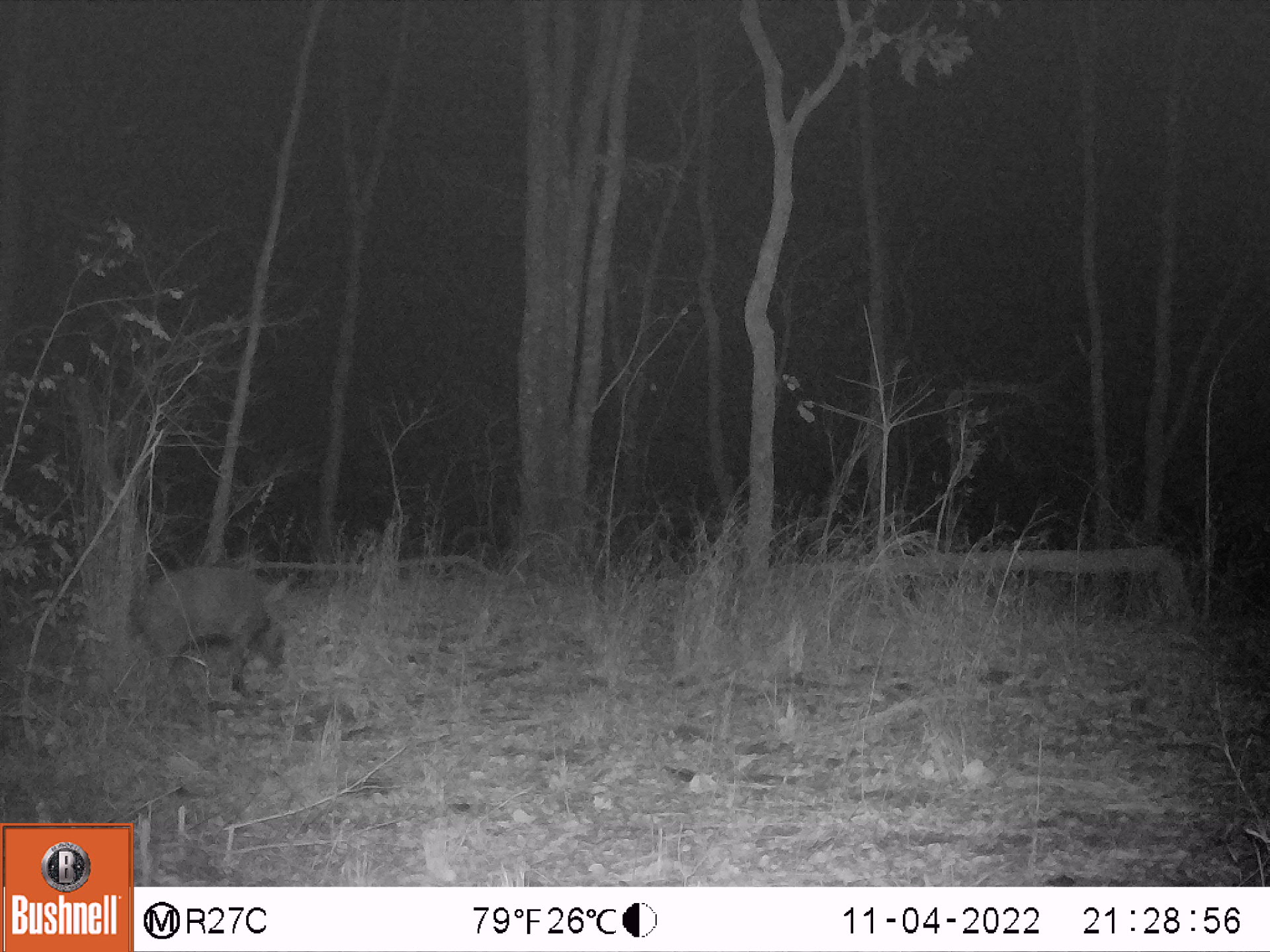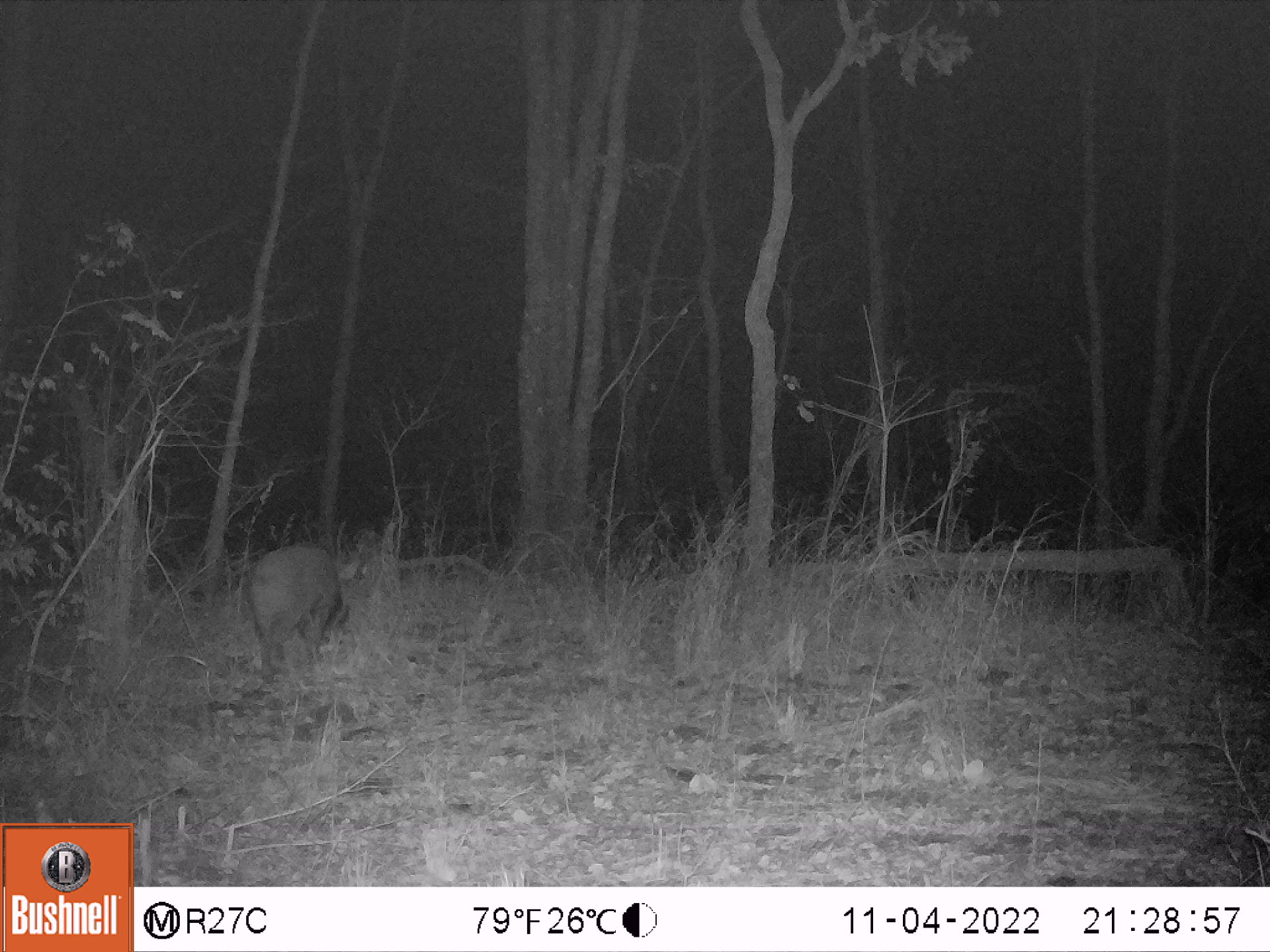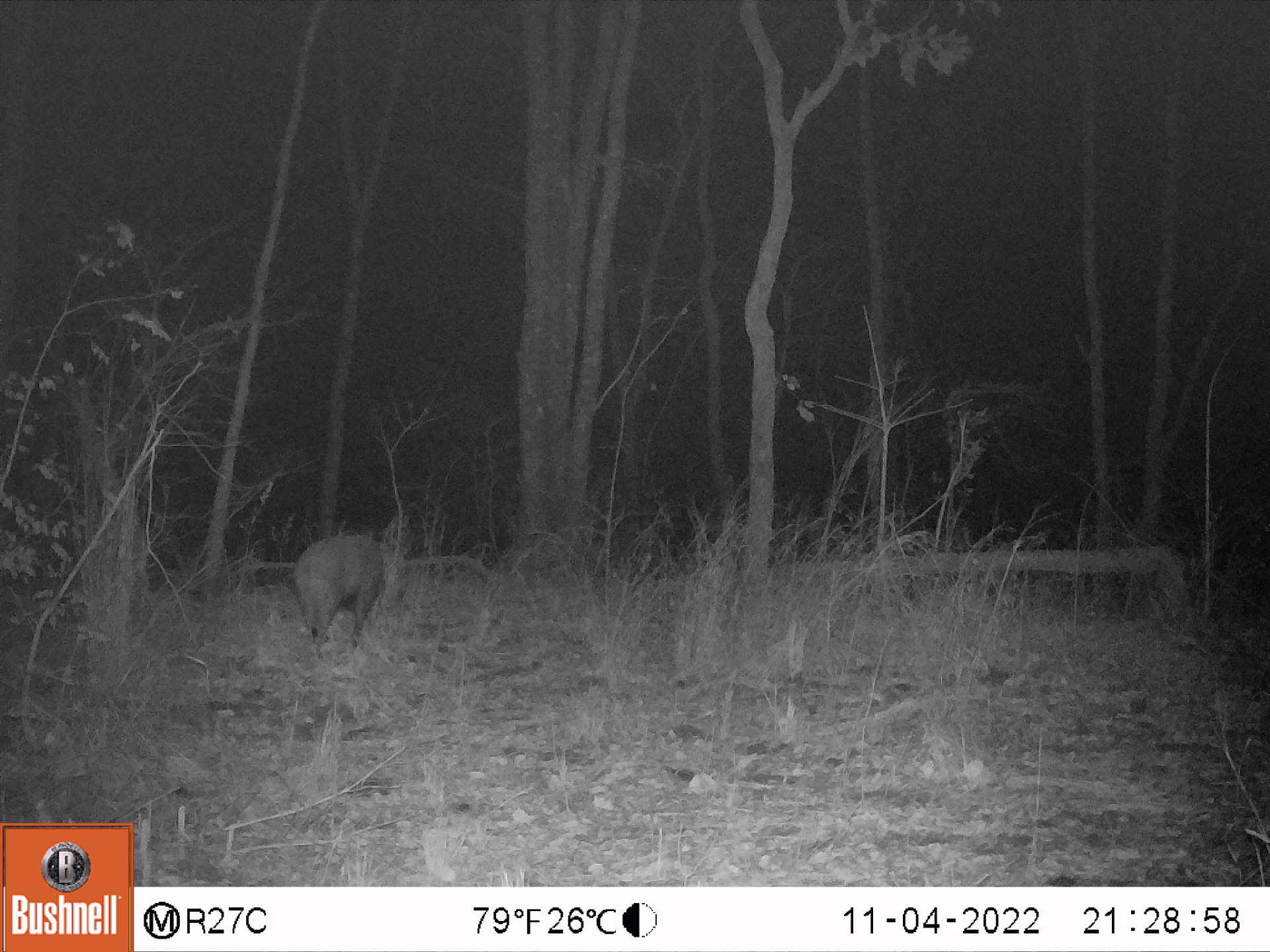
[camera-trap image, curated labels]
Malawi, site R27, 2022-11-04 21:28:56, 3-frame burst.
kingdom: Animalia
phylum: Chordata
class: Mammalia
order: Artiodactyla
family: Suidae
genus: Potamochoerus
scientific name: Potamochoerus larvatus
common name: bushpig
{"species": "bushpig (Potamochoerus larvatus)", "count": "1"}